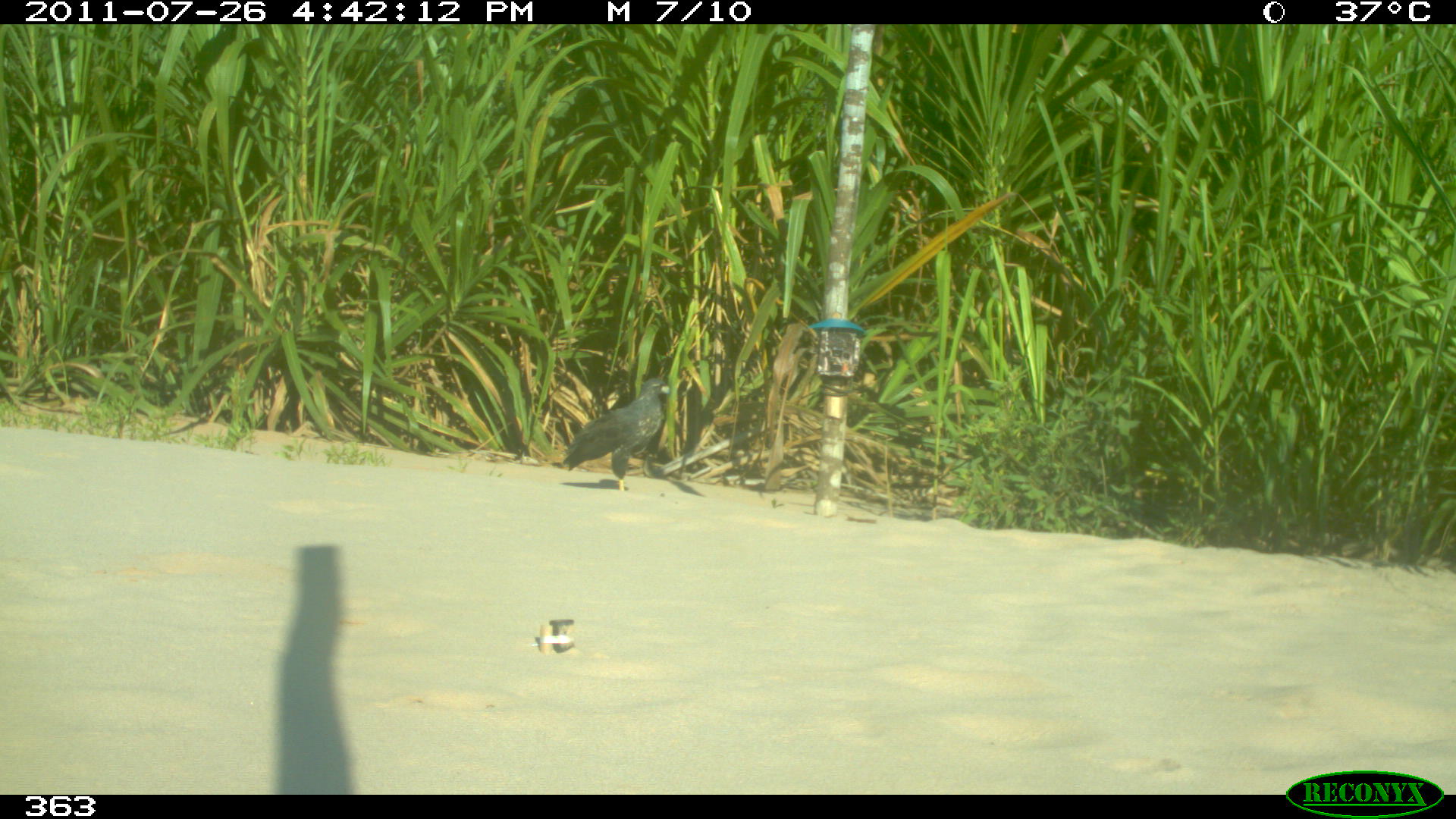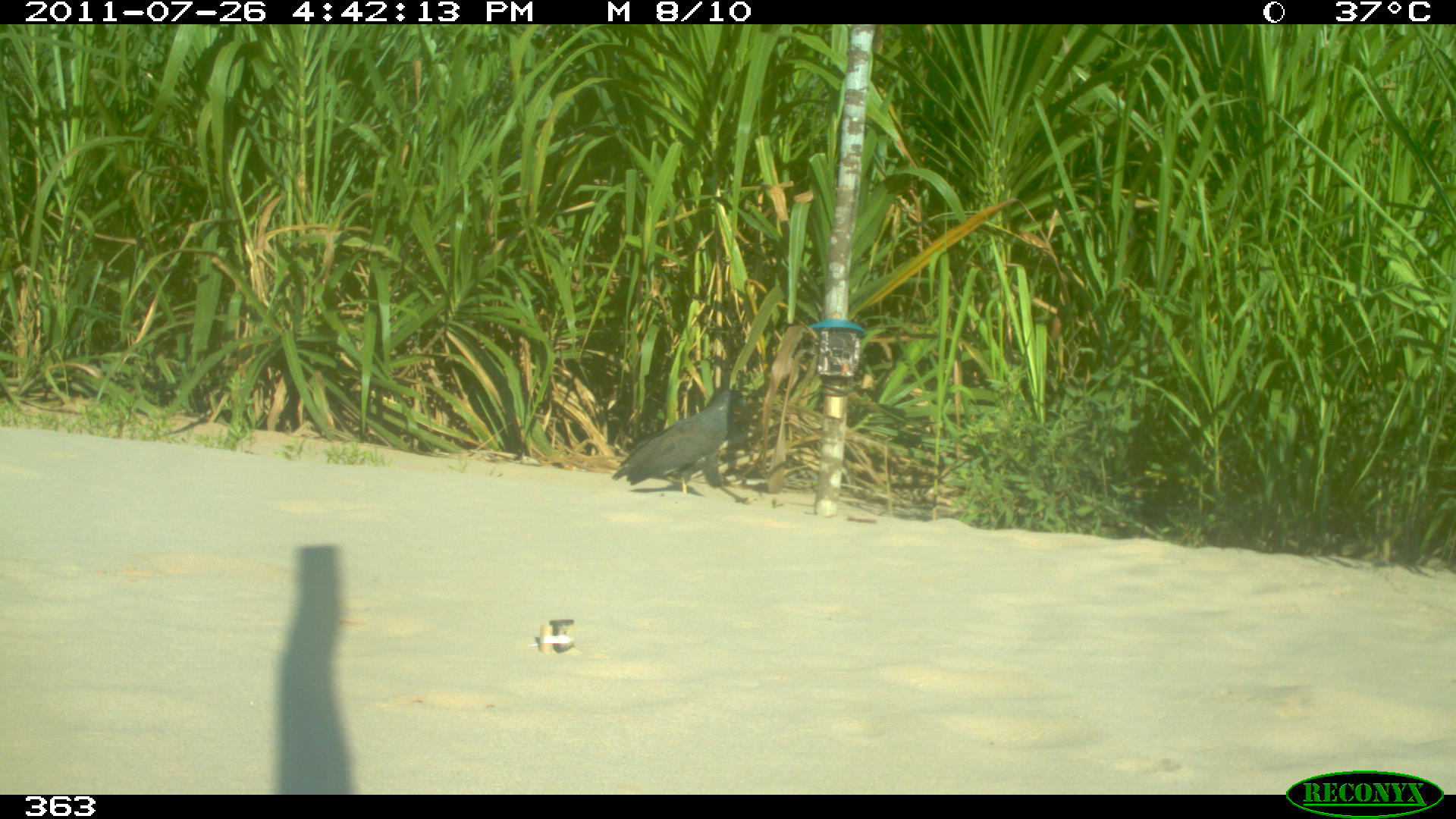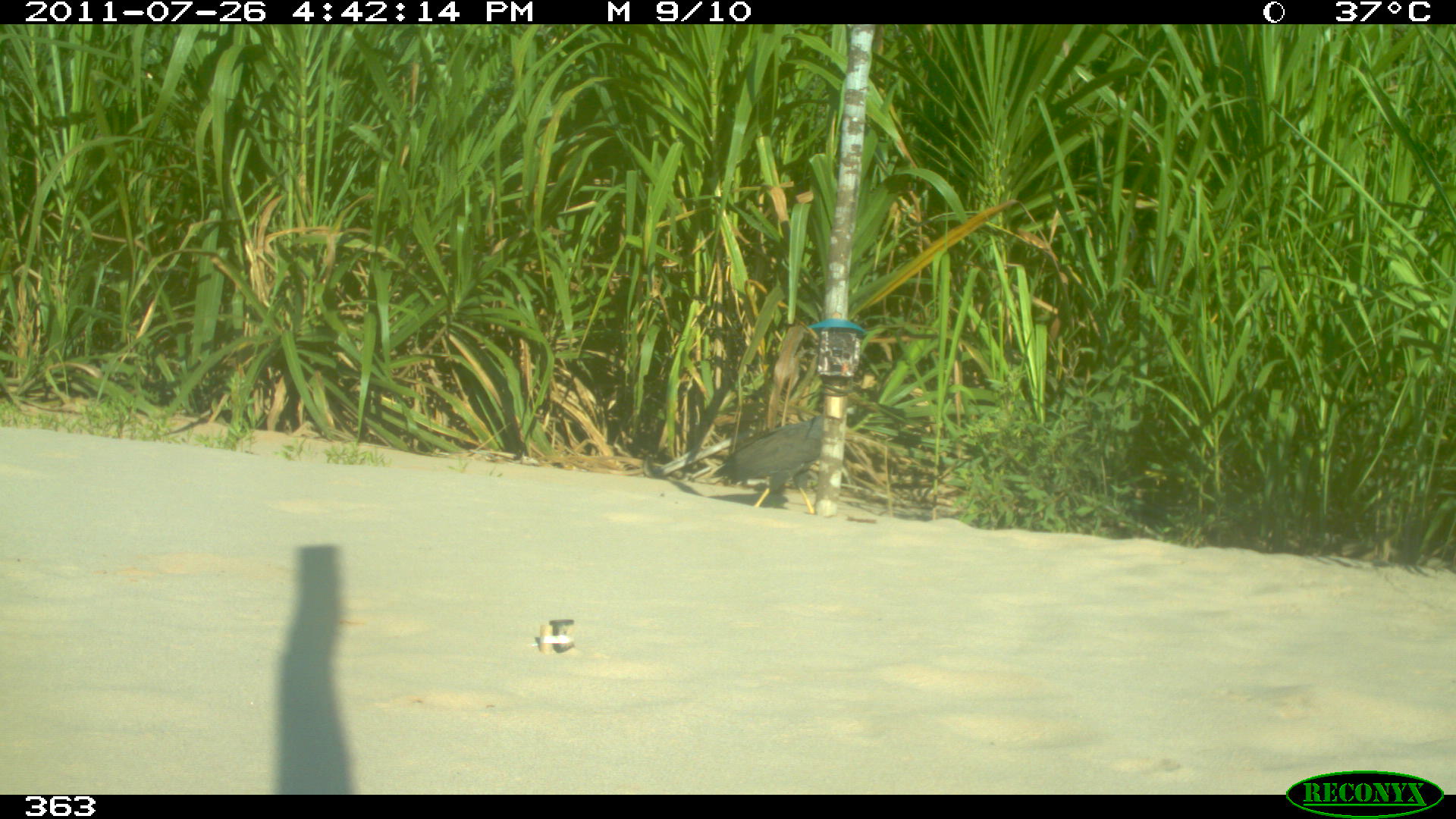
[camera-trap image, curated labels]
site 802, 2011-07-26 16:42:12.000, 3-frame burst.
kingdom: Animalia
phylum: Chordata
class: Aves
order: Accipitriformes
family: Accipitridae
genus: Buteogallus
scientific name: Buteogallus urubitinga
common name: great black hawk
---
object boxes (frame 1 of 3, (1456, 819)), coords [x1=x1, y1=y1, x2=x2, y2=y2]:
buteogallus urubitinga: [x1=559, y1=375, x2=670, y2=491]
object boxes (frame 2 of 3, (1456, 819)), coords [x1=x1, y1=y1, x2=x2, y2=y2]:
buteogallus urubitinga: [x1=612, y1=389, x2=751, y2=504]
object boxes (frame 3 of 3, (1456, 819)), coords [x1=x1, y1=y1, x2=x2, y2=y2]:
buteogallus urubitinga: [x1=709, y1=414, x2=822, y2=515]